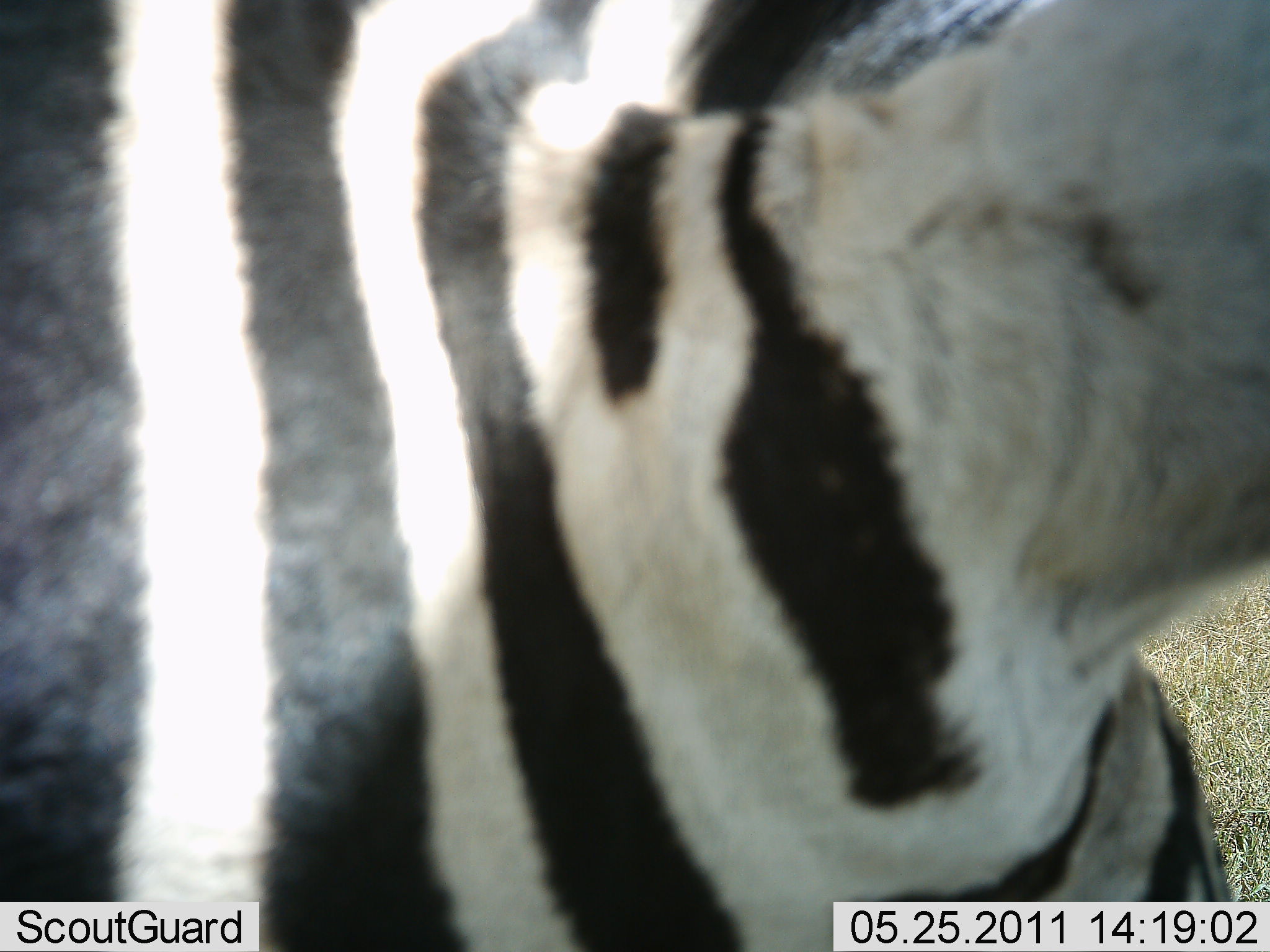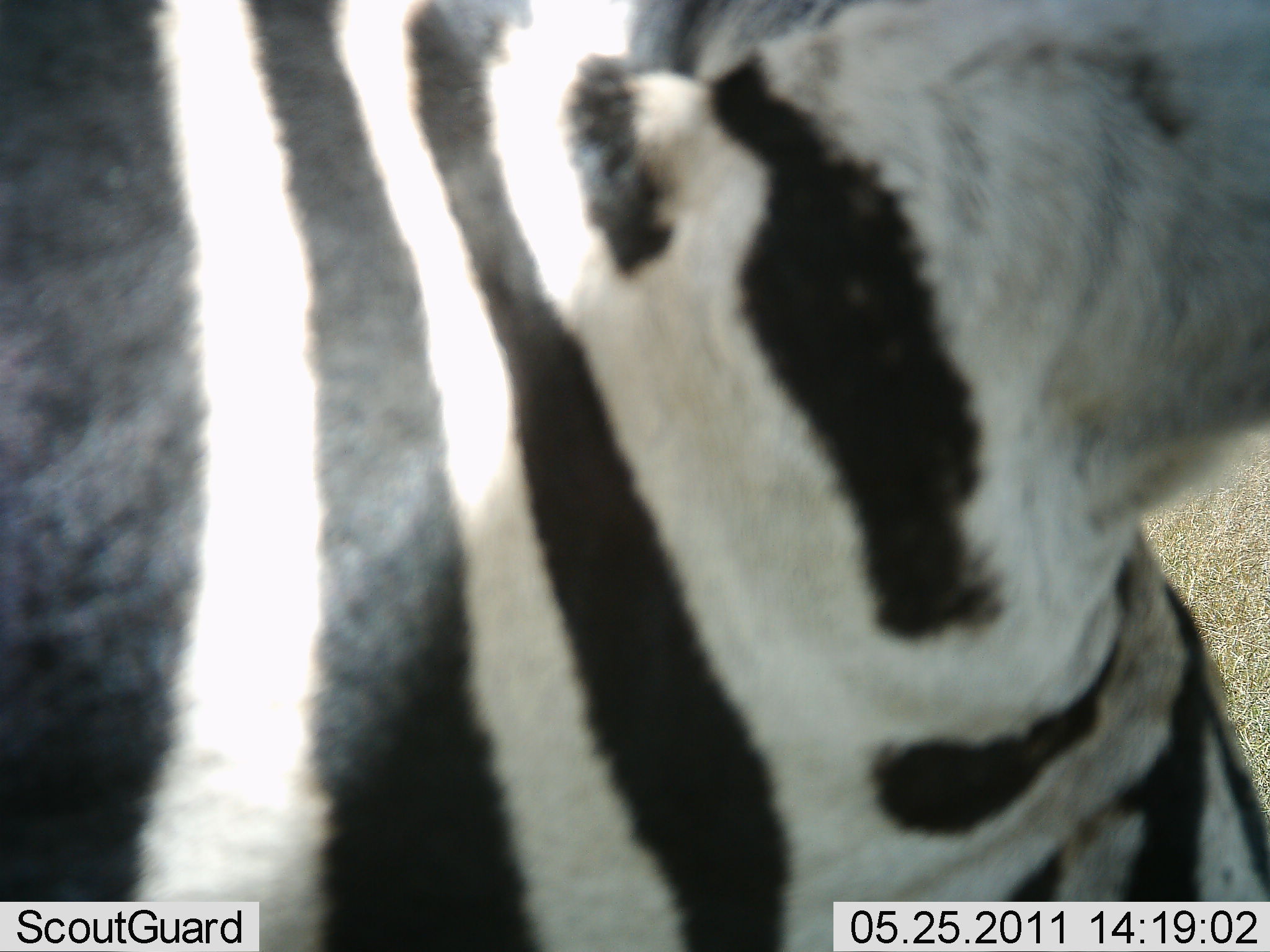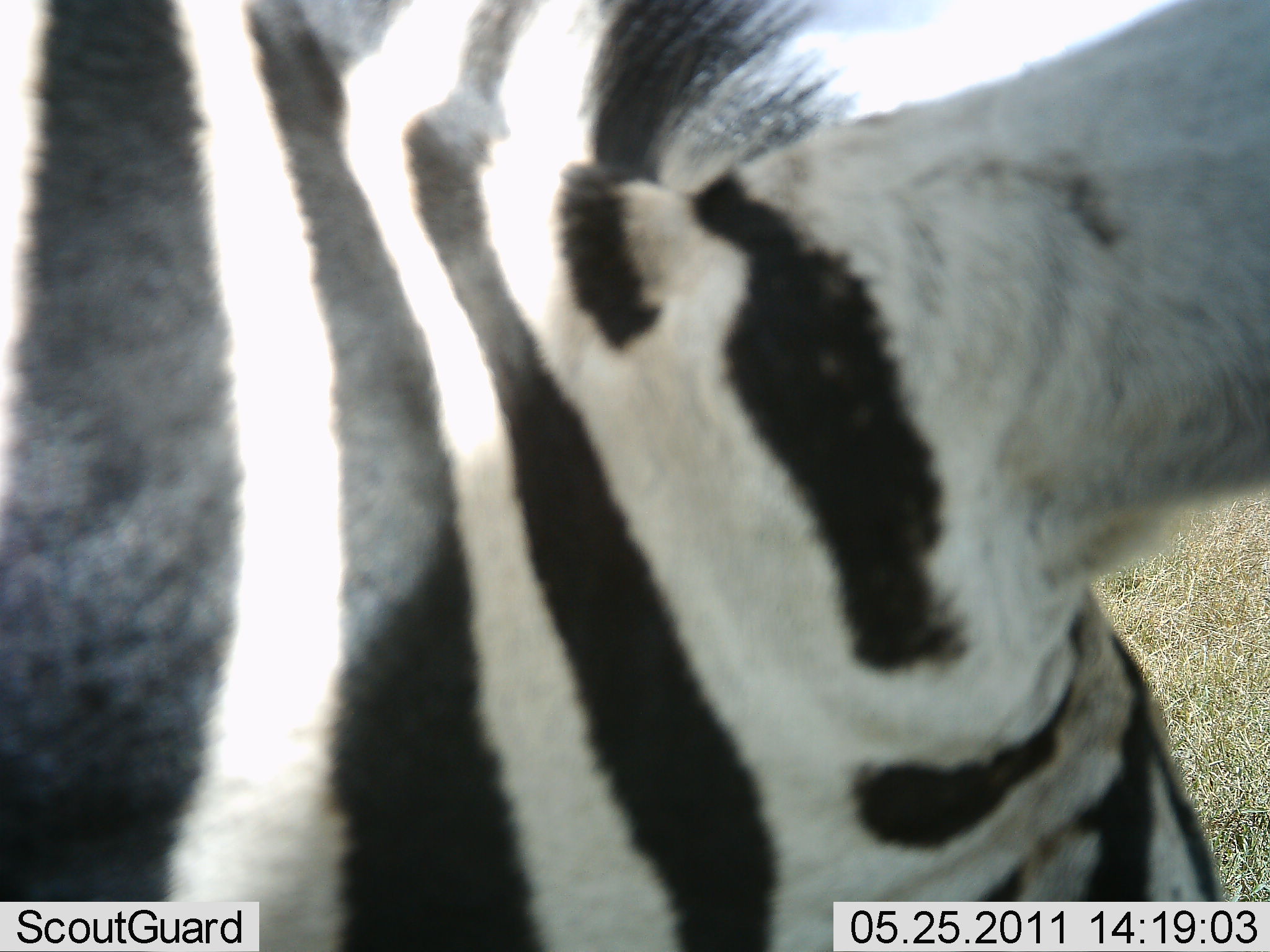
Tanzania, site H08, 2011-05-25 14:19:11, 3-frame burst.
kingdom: Animalia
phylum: Chordata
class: Mammalia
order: Perissodactyla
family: Equidae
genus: Equus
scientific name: Equus quagga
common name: plains zebra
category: zebra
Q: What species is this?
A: Zebra (plains zebra) (Equus quagga).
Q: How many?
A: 1.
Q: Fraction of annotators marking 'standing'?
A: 83%.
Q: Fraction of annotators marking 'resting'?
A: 0%.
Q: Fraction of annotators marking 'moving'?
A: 8%.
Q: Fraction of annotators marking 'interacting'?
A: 0%.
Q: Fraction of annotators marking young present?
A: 0%.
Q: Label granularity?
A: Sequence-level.